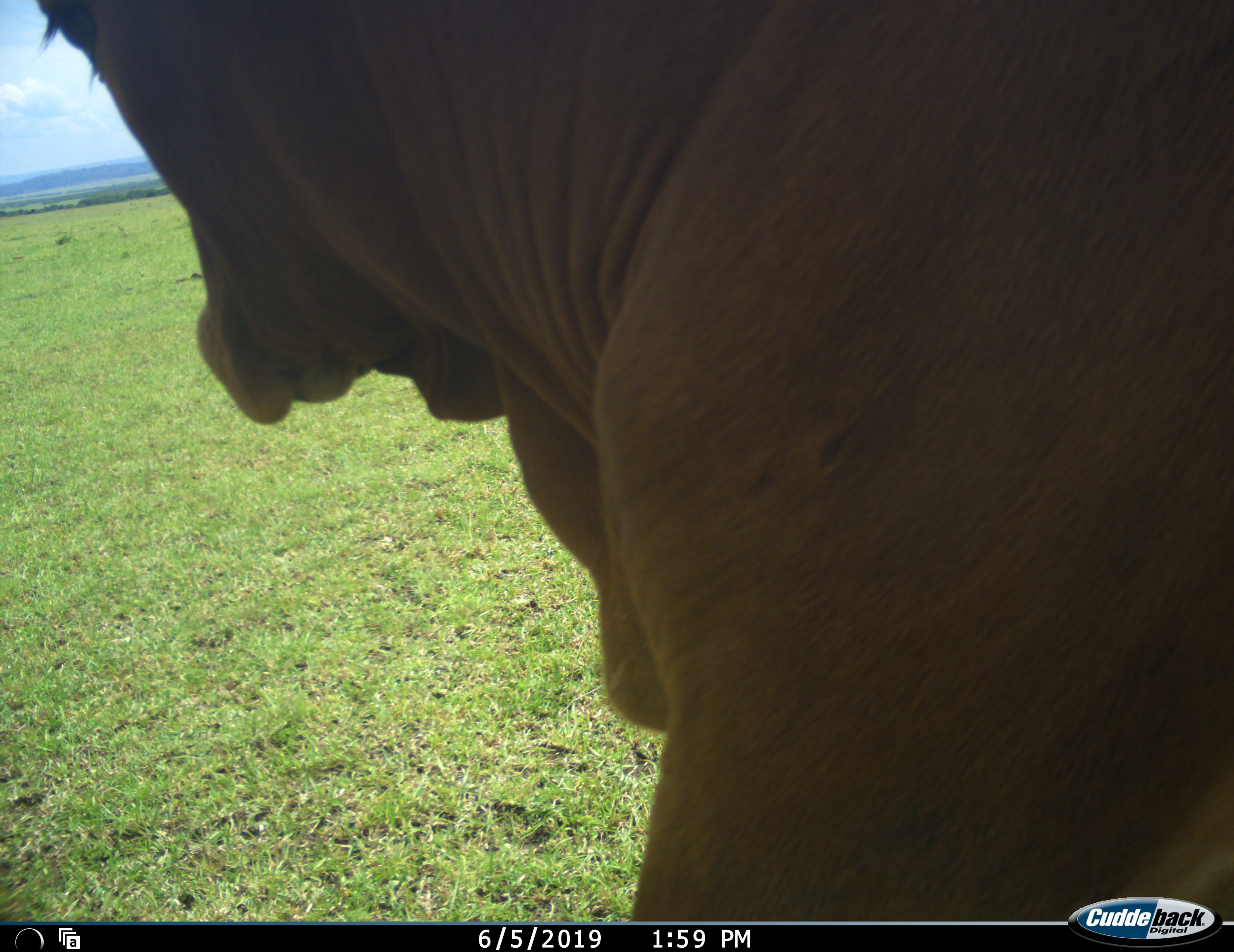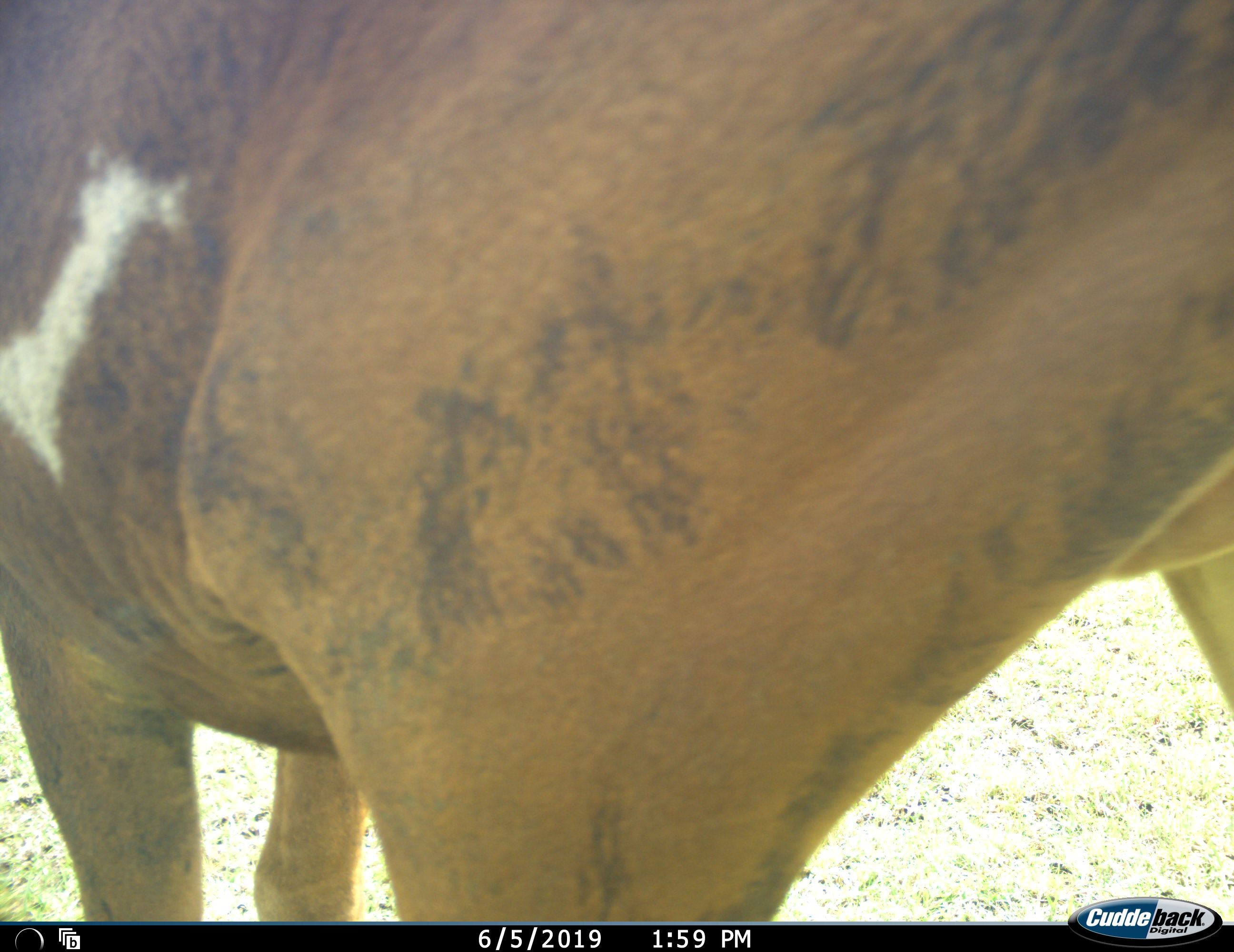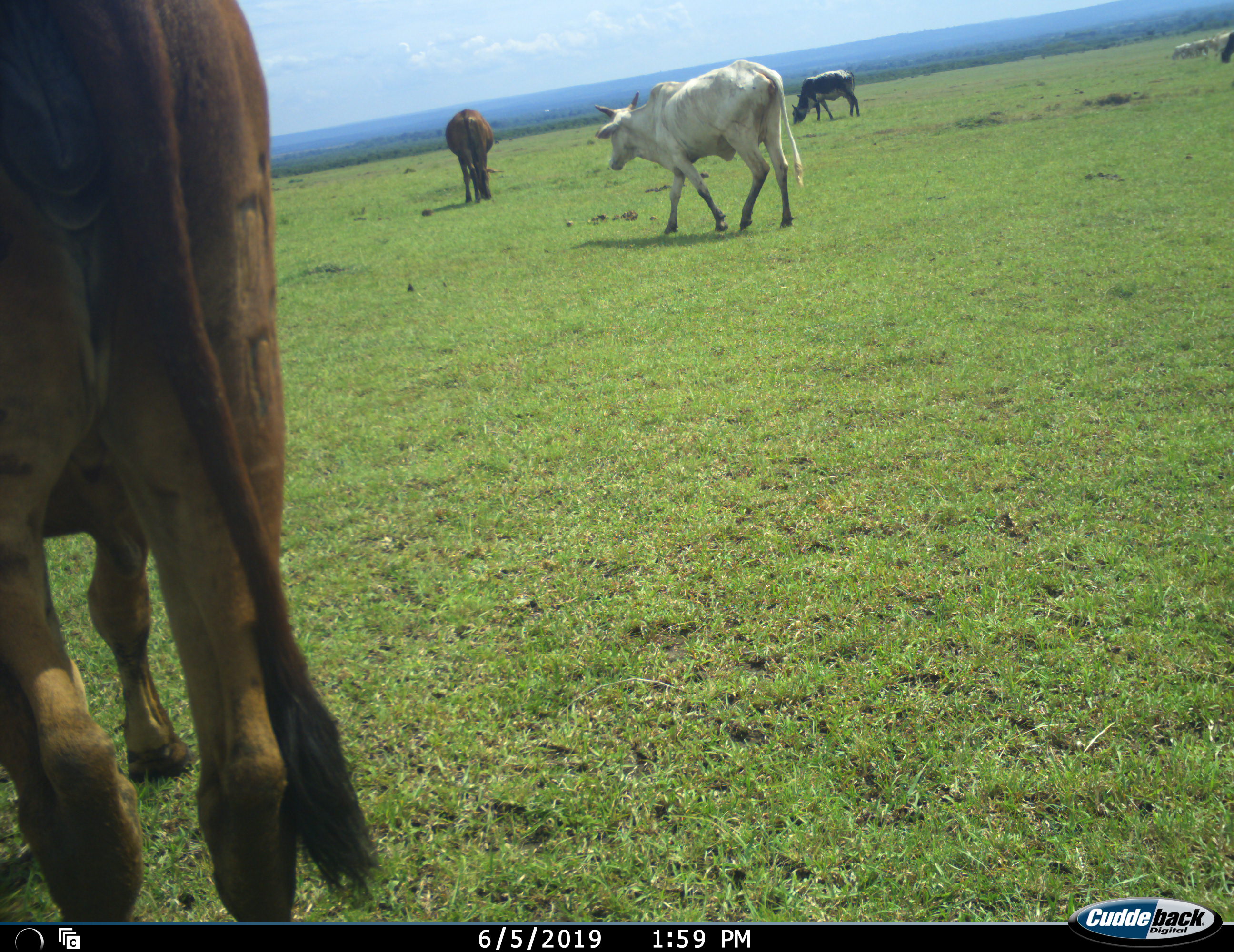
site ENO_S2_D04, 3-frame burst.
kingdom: Animalia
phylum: Chordata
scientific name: Vertebrata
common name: domestic animal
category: domesticanimal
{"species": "domesticanimal (domestic animal) (Vertebrata)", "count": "4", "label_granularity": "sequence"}